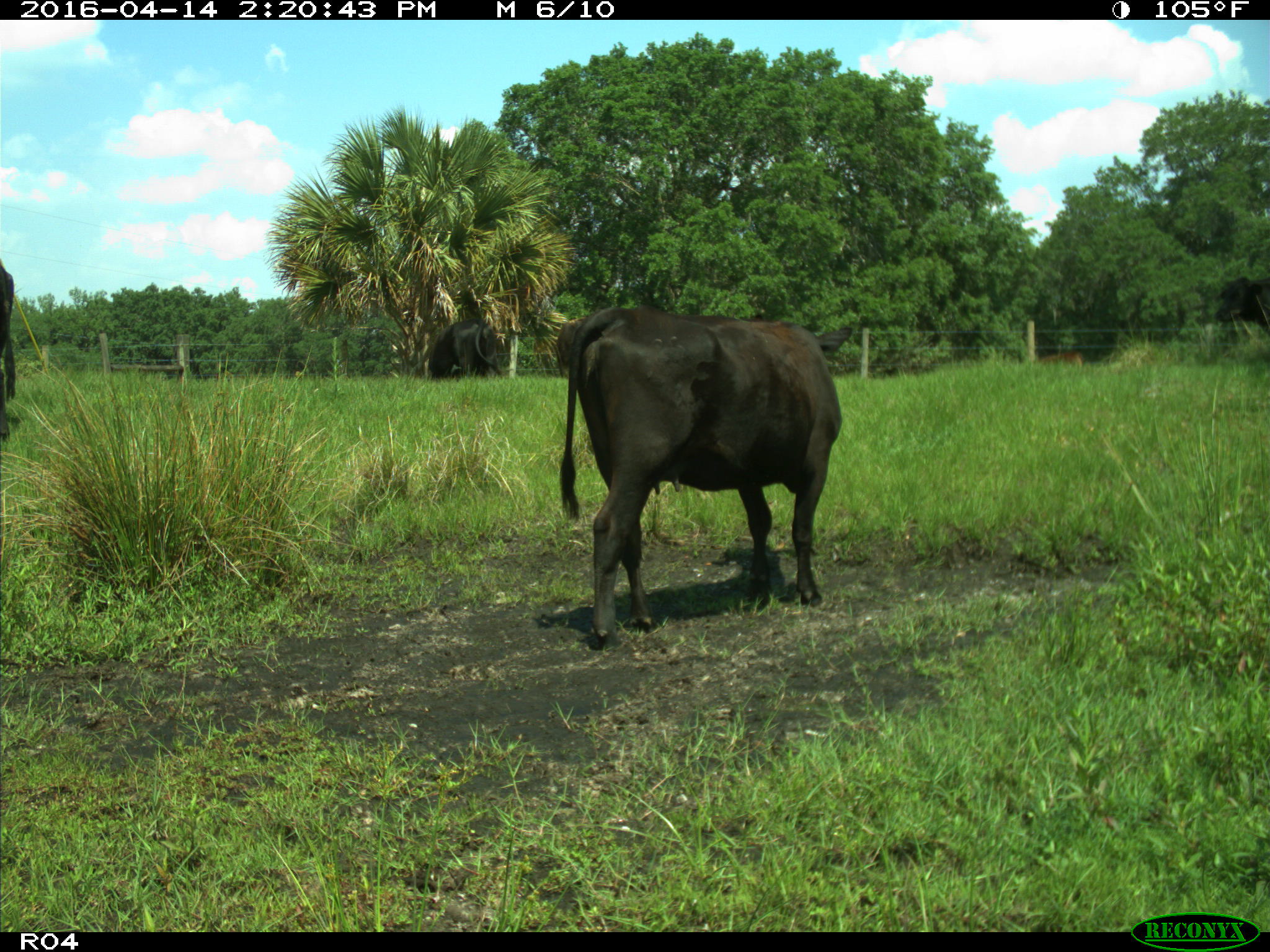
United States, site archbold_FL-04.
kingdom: Animalia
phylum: Chordata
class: Mammalia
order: Artiodactyla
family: Bovidae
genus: Bos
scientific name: Bos taurus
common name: domestic cow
Bos taurus (domestic cow).